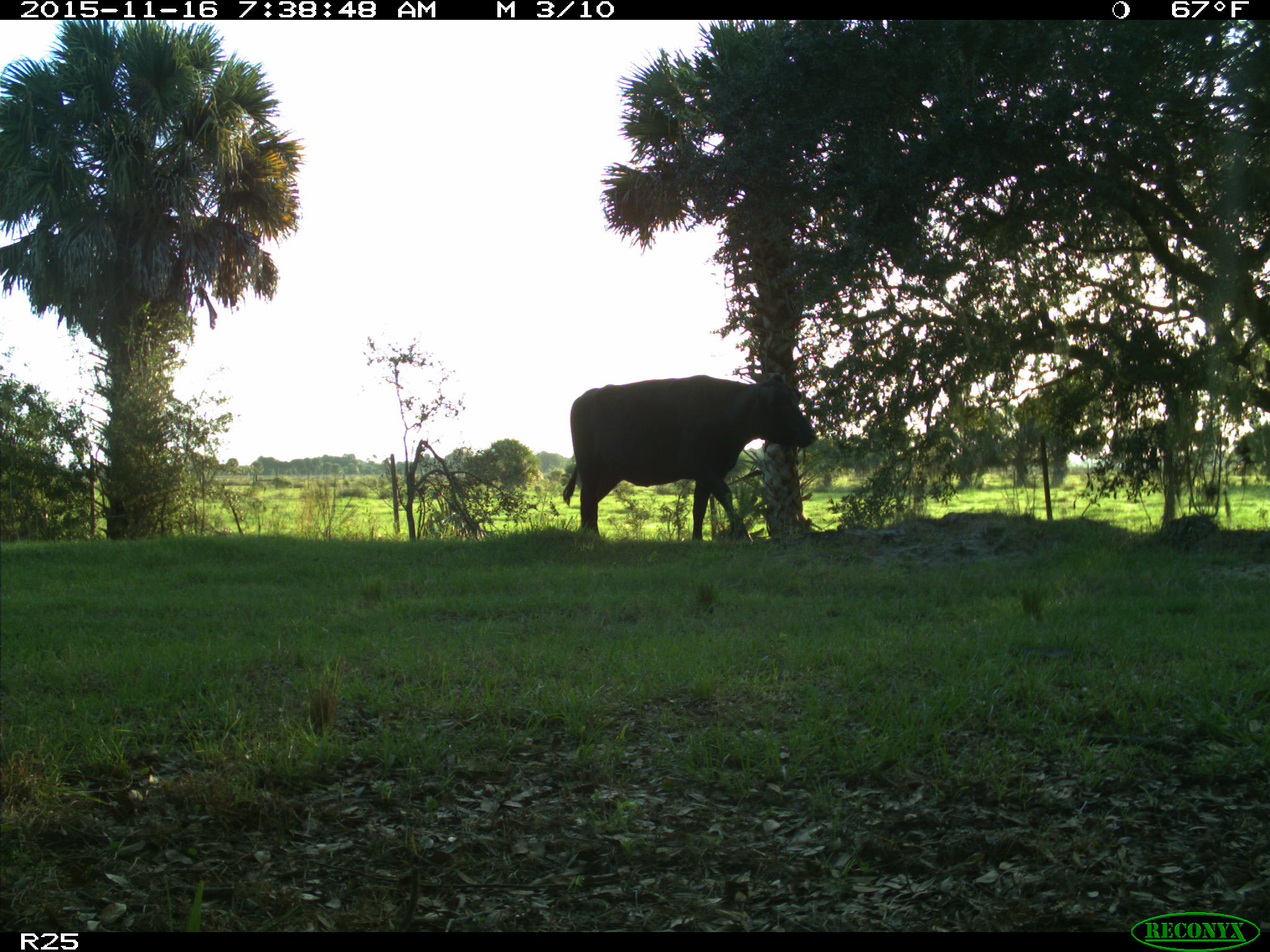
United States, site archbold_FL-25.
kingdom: Animalia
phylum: Chordata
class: Mammalia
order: Artiodactyla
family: Bovidae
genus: Bos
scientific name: Bos taurus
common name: domestic cow